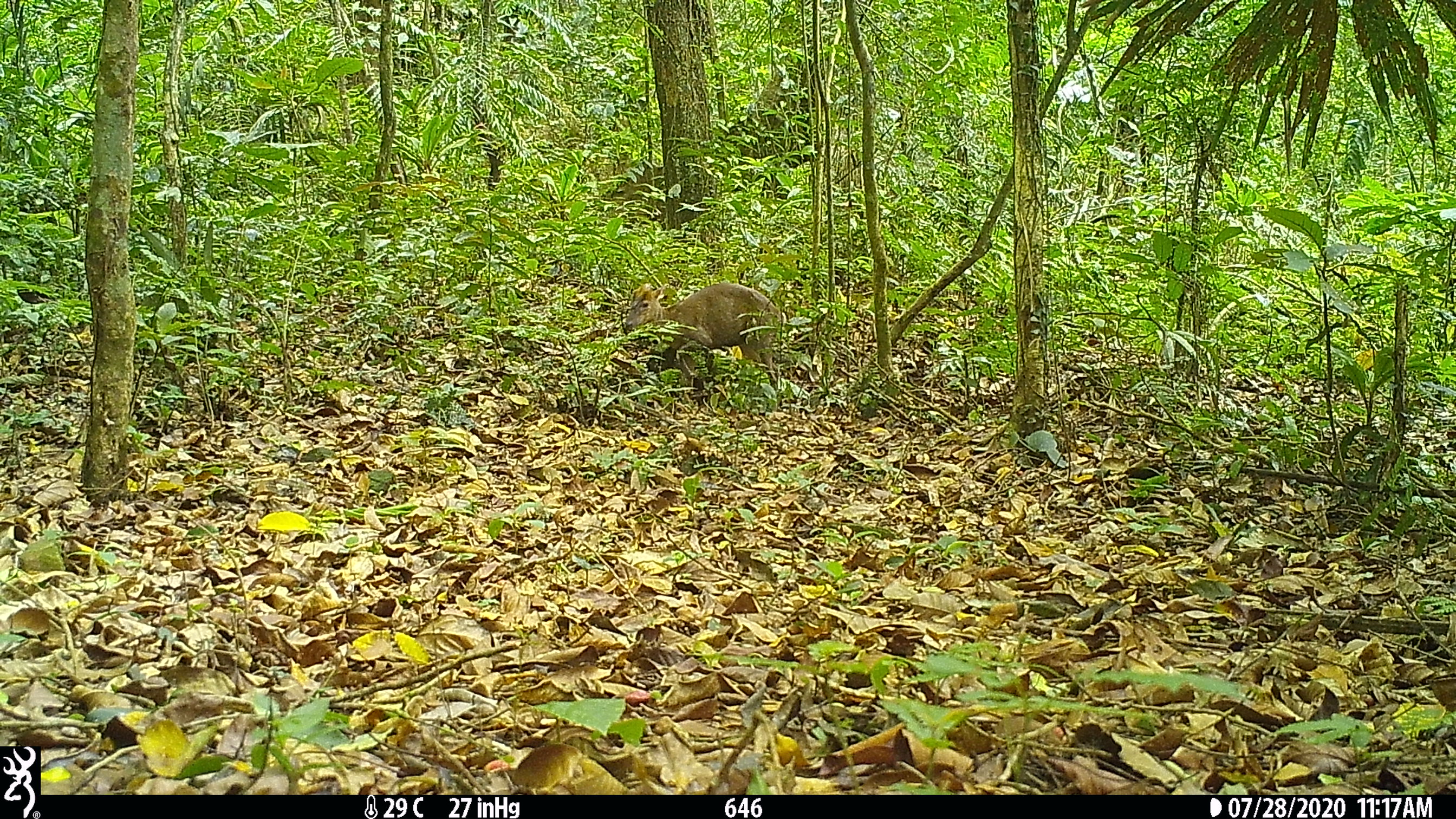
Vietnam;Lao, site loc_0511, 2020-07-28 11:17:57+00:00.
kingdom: Animalia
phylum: Chordata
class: Mammalia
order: Artiodactyla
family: Cervidae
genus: Muntiacus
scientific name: Muntiacus rooseveltorum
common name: roosevelt's muntjac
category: roosevelts muntjac group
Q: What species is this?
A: Roosevelts muntjac group (roosevelt's muntjac) (Muntiacus rooseveltorum).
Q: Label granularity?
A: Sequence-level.